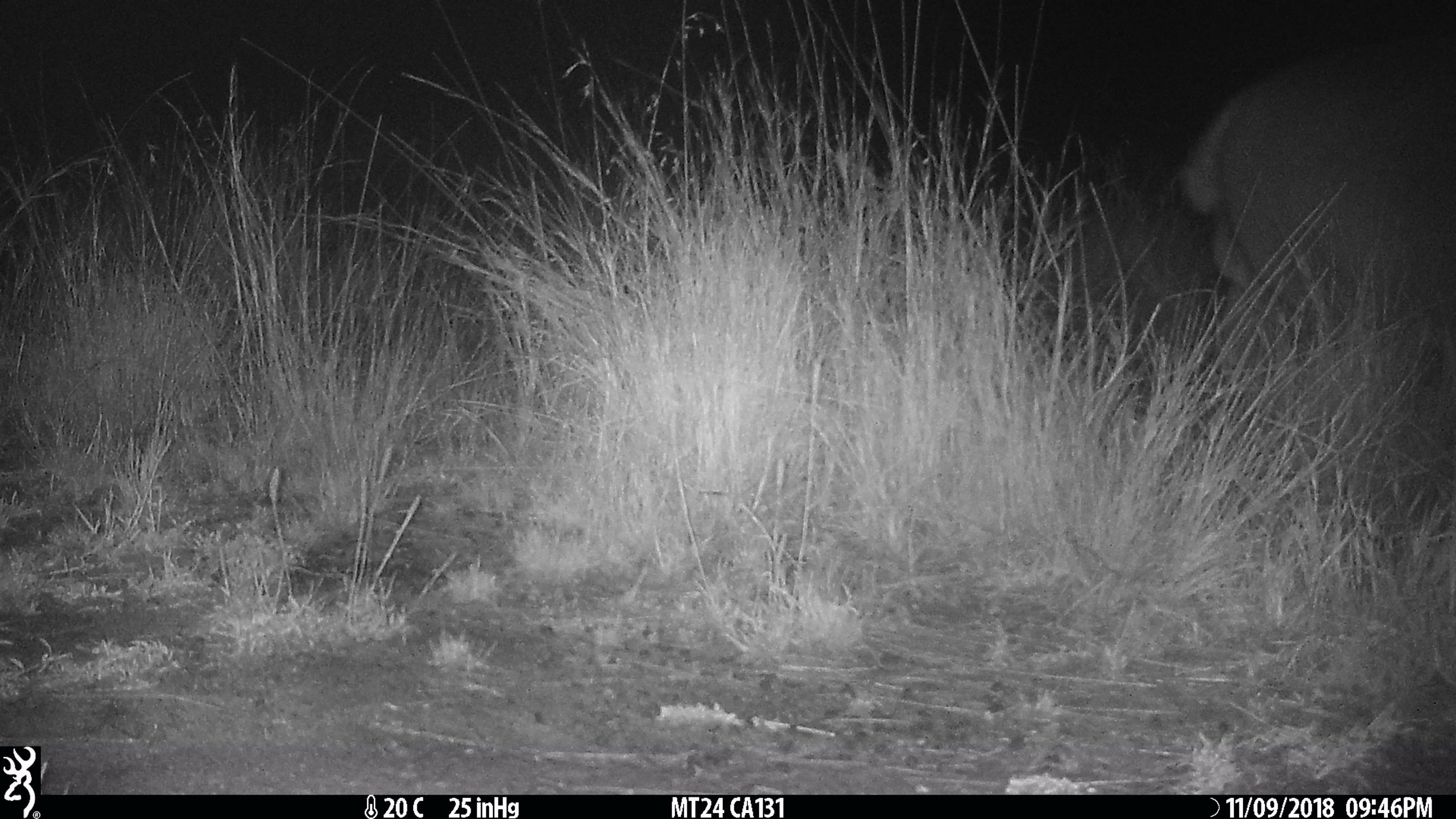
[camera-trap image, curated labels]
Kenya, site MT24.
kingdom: Animalia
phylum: Chordata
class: Mammalia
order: Artiodactyla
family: Hippopotamidae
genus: Hippopotamus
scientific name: Hippopotamus amphibius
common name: hippopotamus